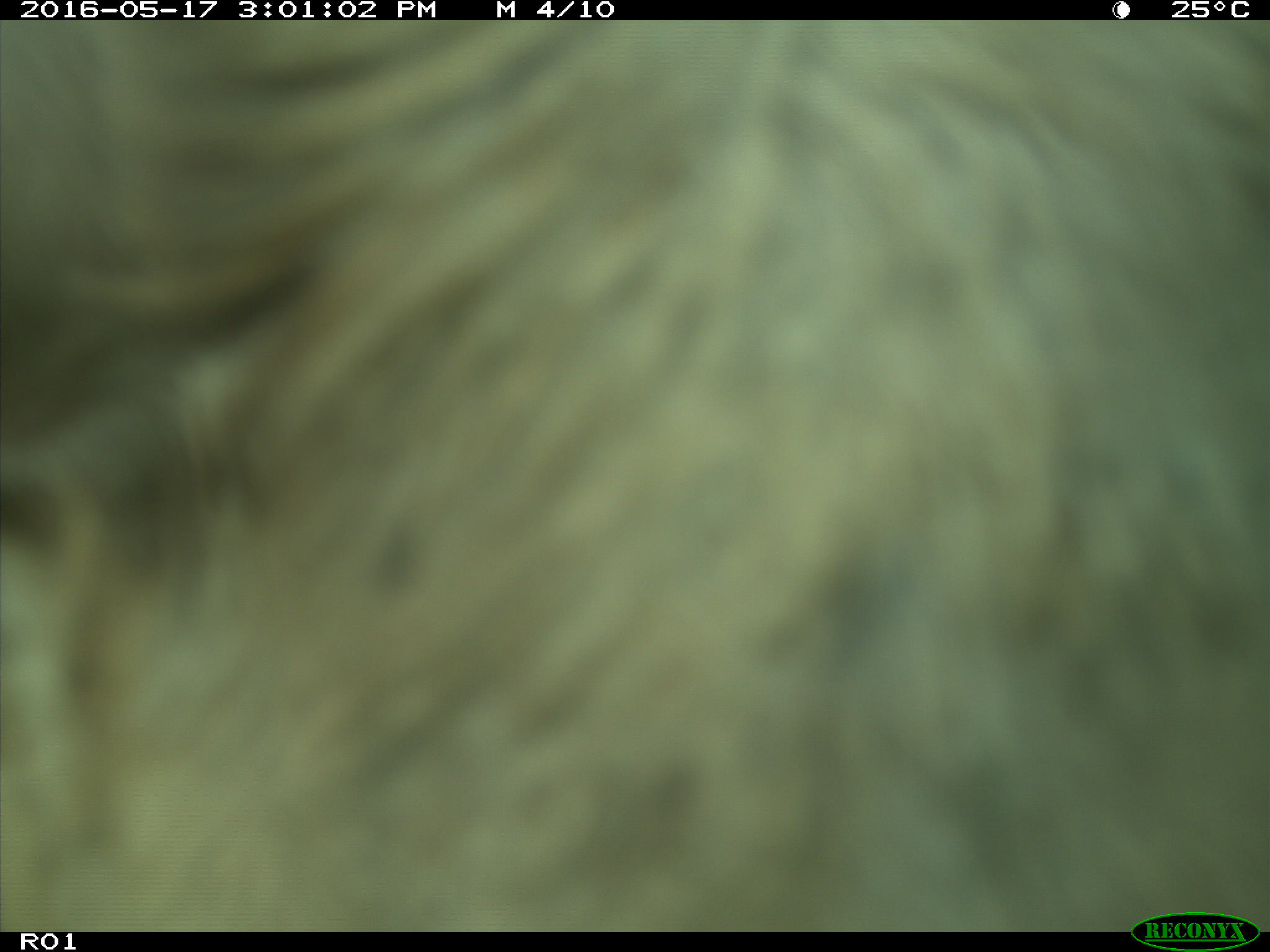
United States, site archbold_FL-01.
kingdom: Animalia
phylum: Chordata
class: Mammalia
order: Artiodactyla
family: Bovidae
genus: Bos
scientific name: Bos taurus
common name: domestic cow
Bos taurus (domestic cow).